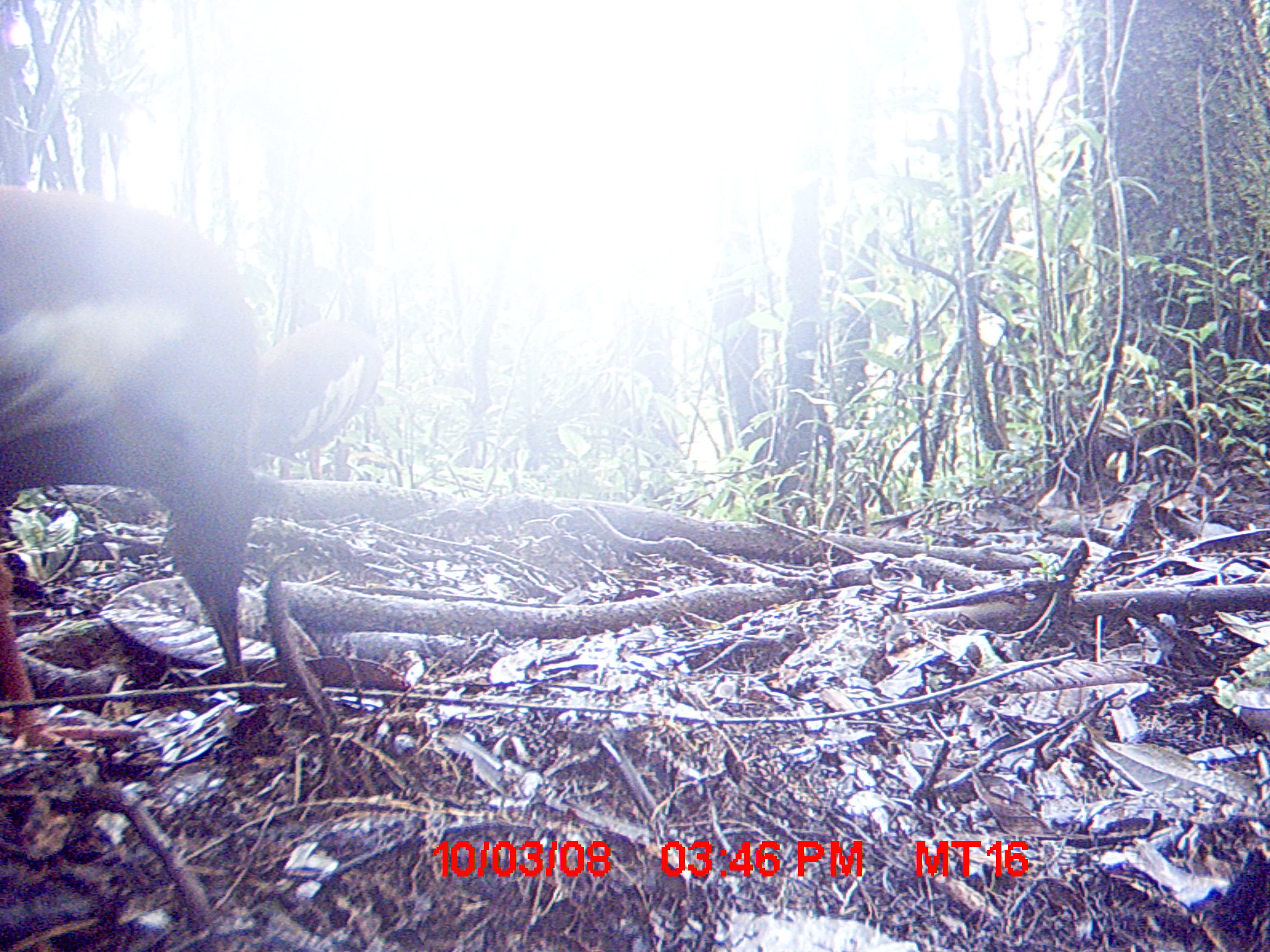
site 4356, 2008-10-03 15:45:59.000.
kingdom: Animalia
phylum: Chordata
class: Aves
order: Pelecaniformes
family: Threskiornithidae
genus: Lophotibis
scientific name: Lophotibis cristata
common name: madagascan ibis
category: lophotibis cristataa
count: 2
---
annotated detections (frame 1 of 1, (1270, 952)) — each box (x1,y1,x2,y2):
lophotibis cristataa: (0,182,271,764); (254,263,388,478)